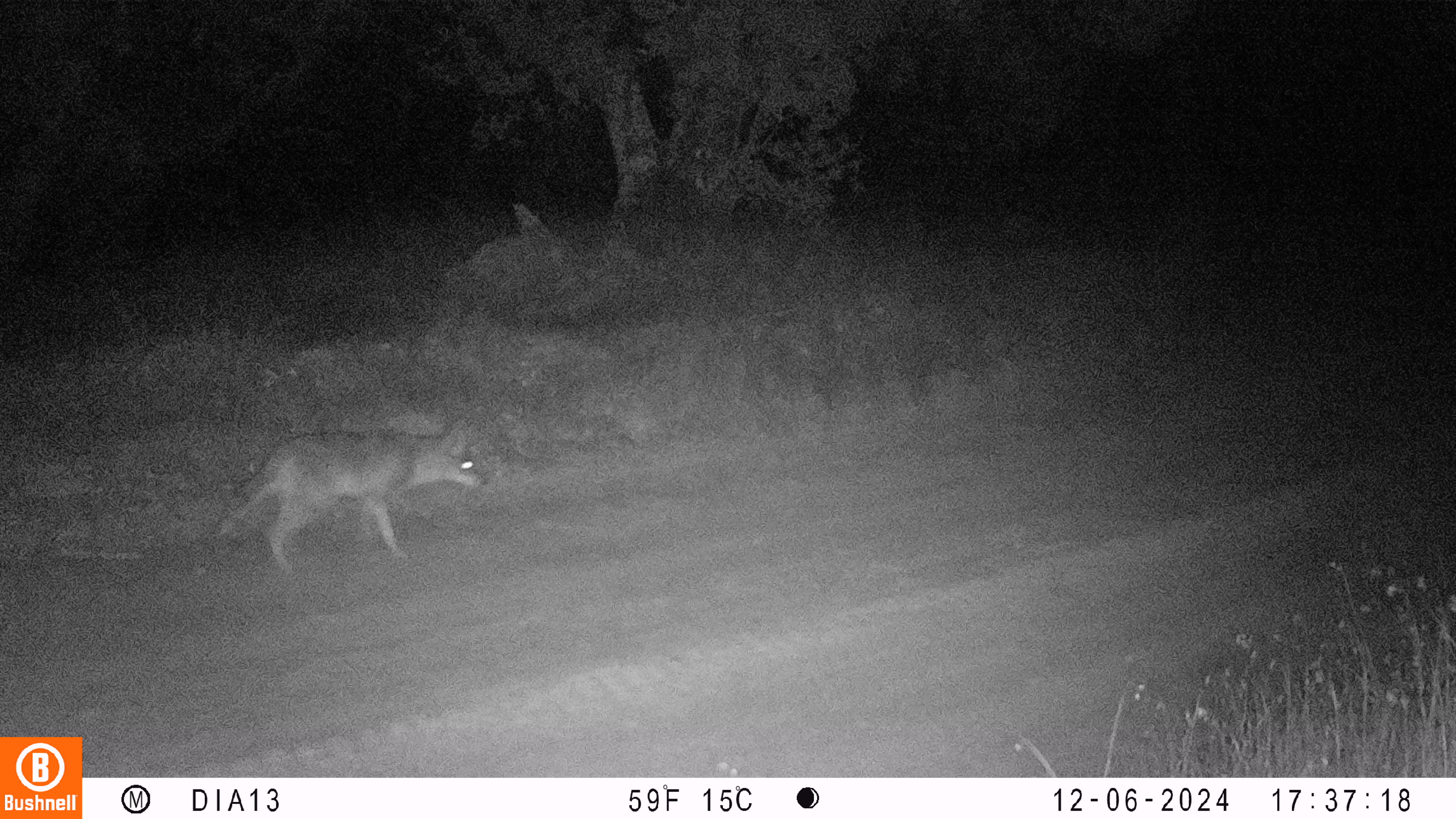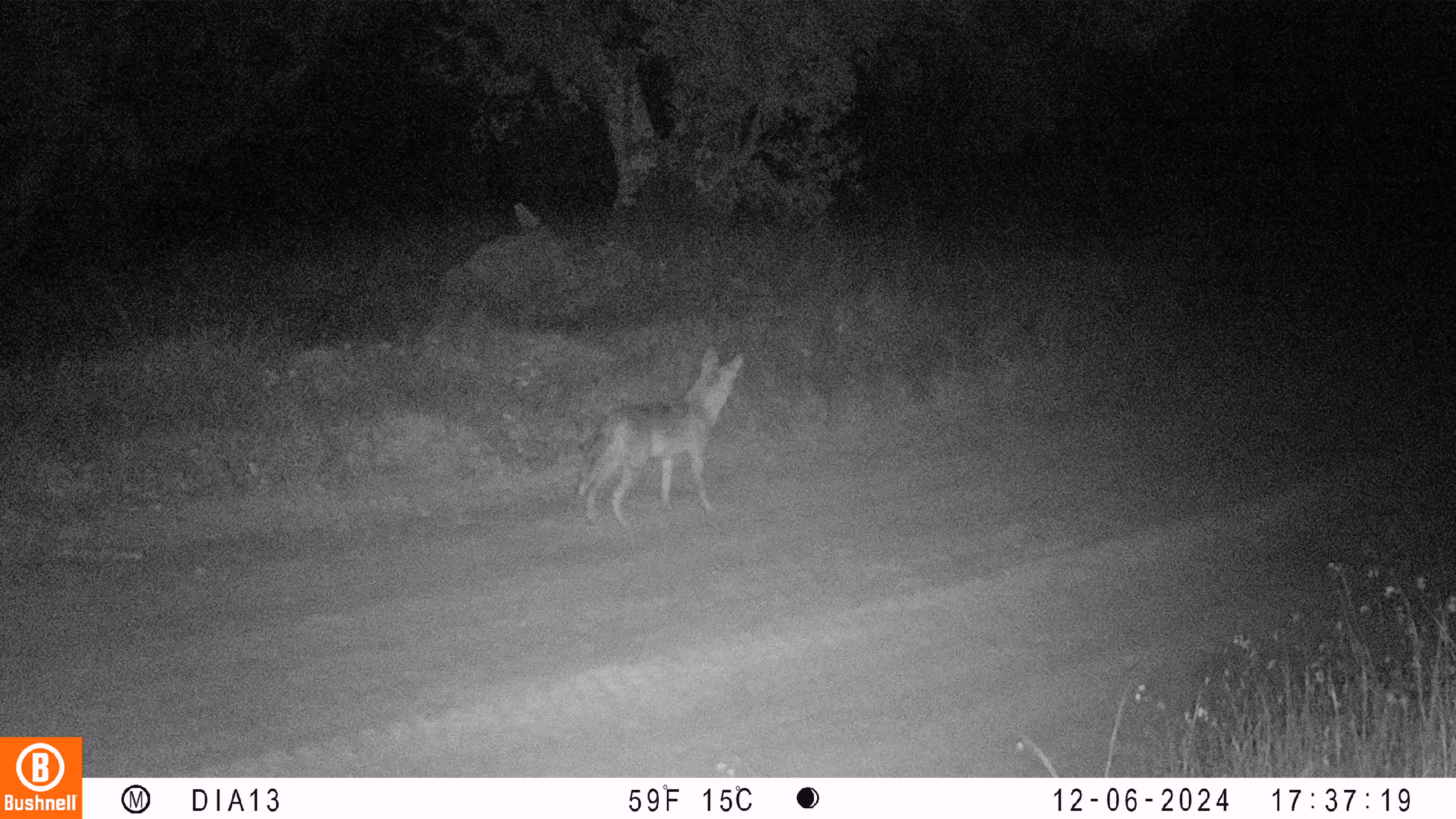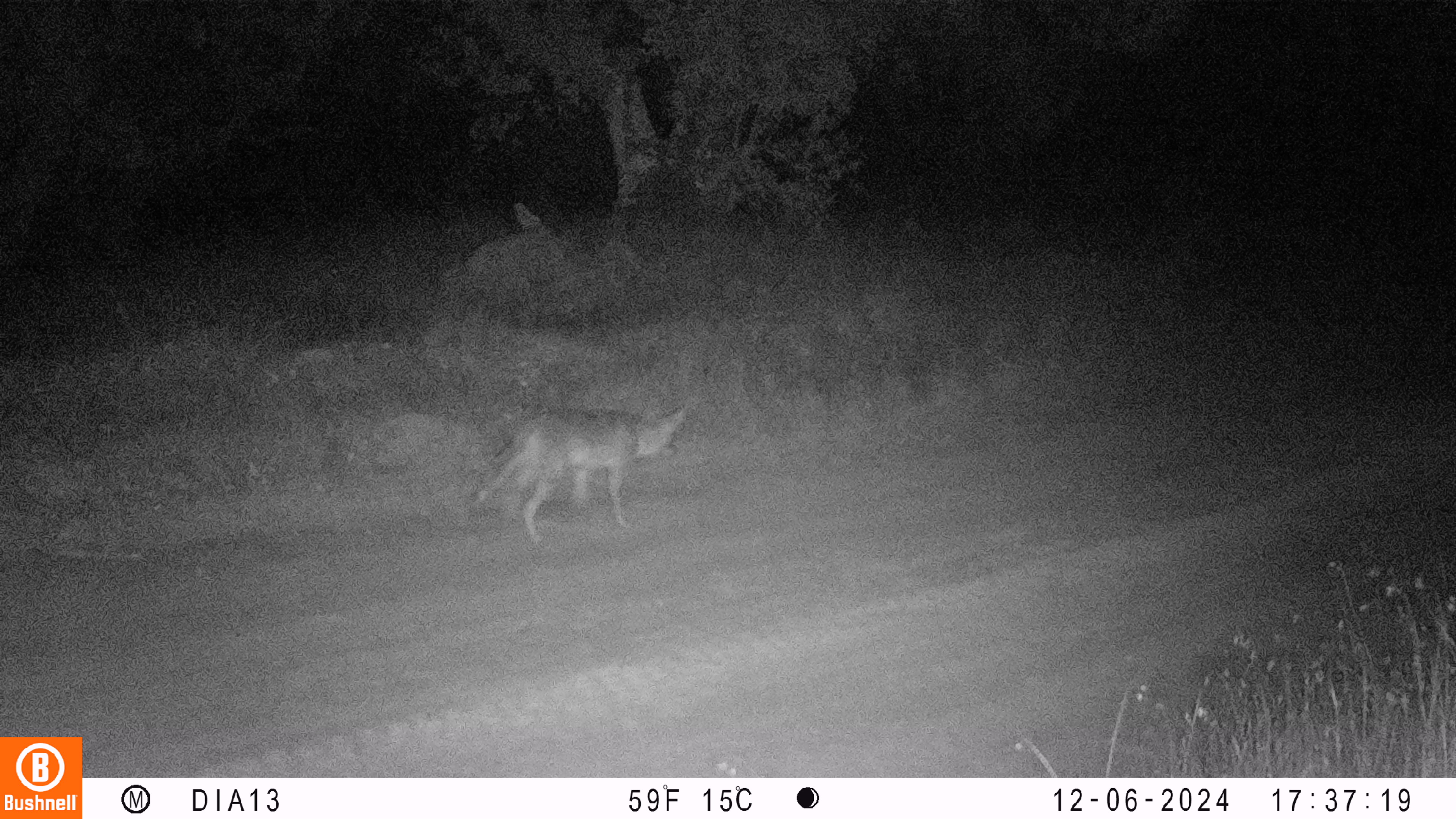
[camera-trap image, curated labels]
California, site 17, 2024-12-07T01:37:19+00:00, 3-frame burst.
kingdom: Animalia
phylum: Chordata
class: Mammalia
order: Carnivora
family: Canidae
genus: Canis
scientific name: Canis latrans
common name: coyote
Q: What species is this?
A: Coyote (Canis latrans).